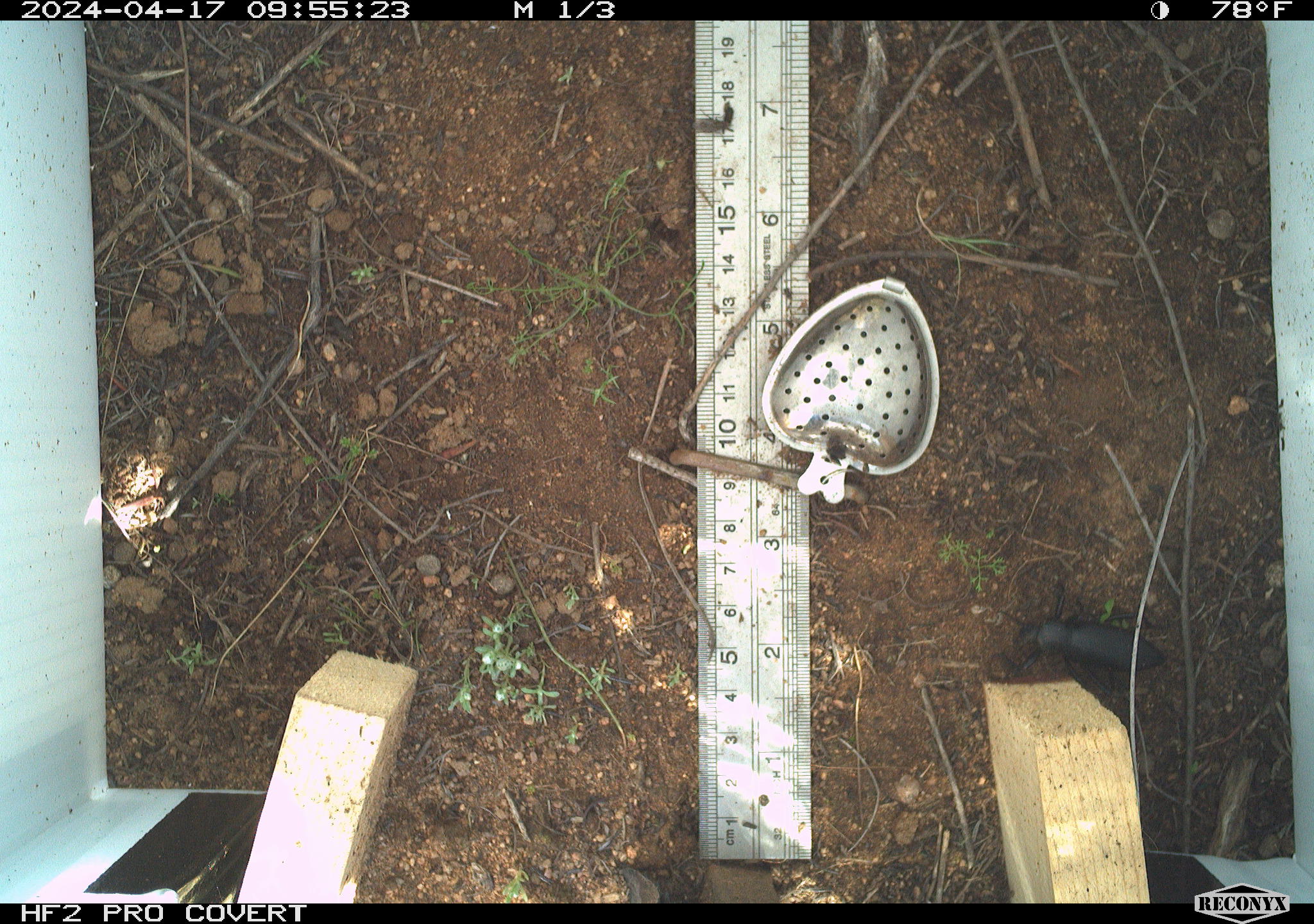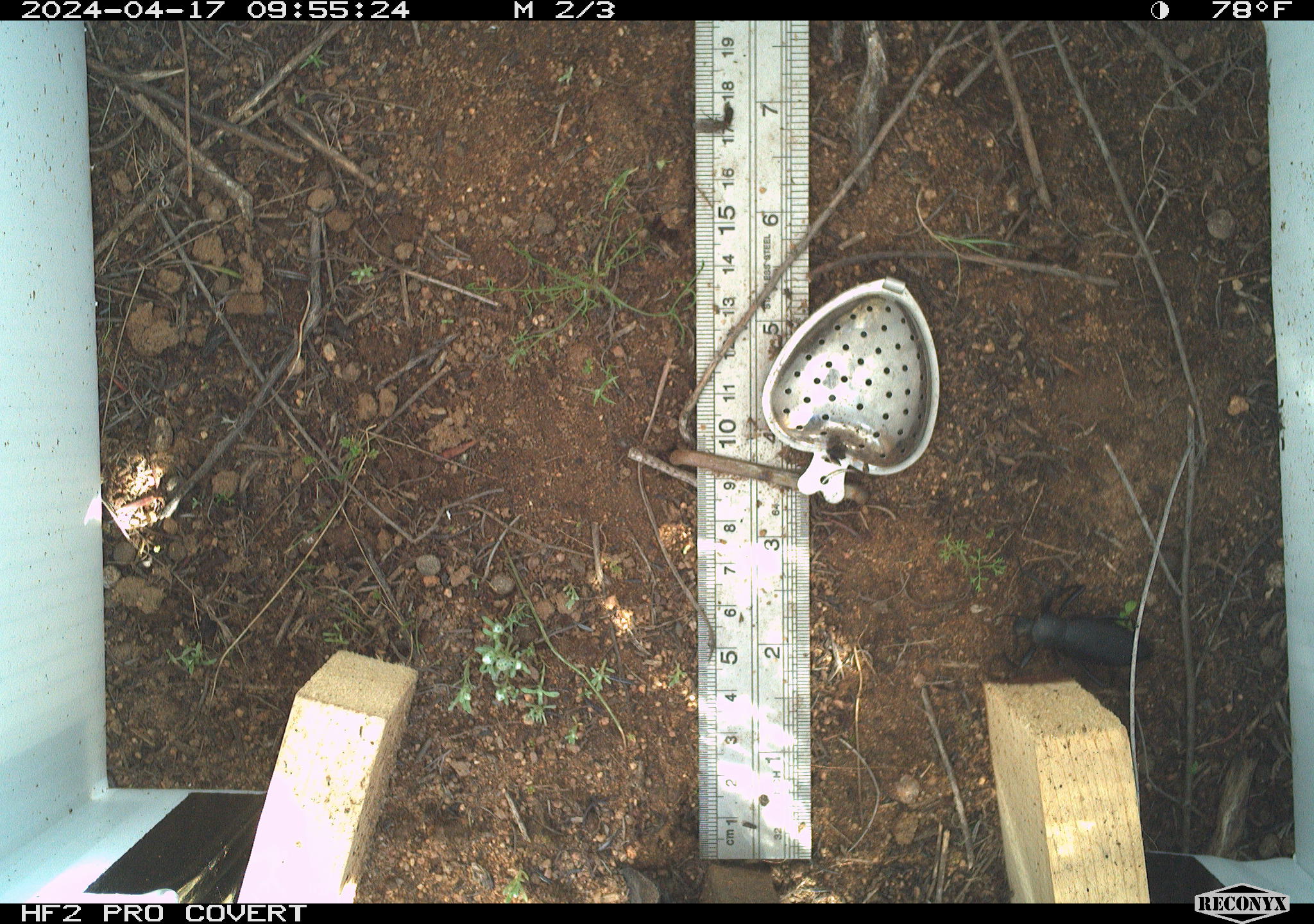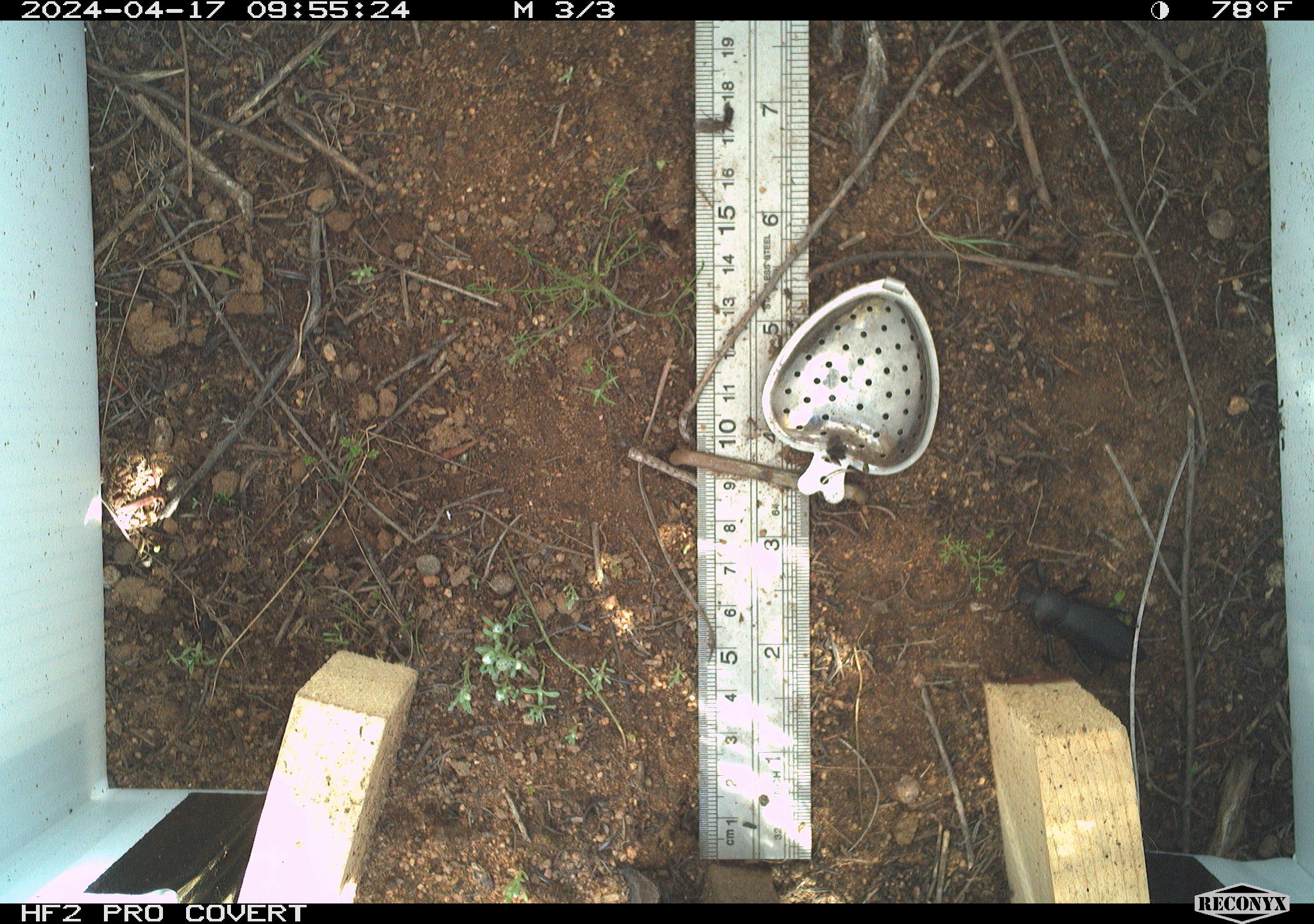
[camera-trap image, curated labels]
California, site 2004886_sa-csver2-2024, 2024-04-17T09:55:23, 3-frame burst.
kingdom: Animalia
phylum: Arthropoda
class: Insecta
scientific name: Insecta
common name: insect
Insect (Insecta).